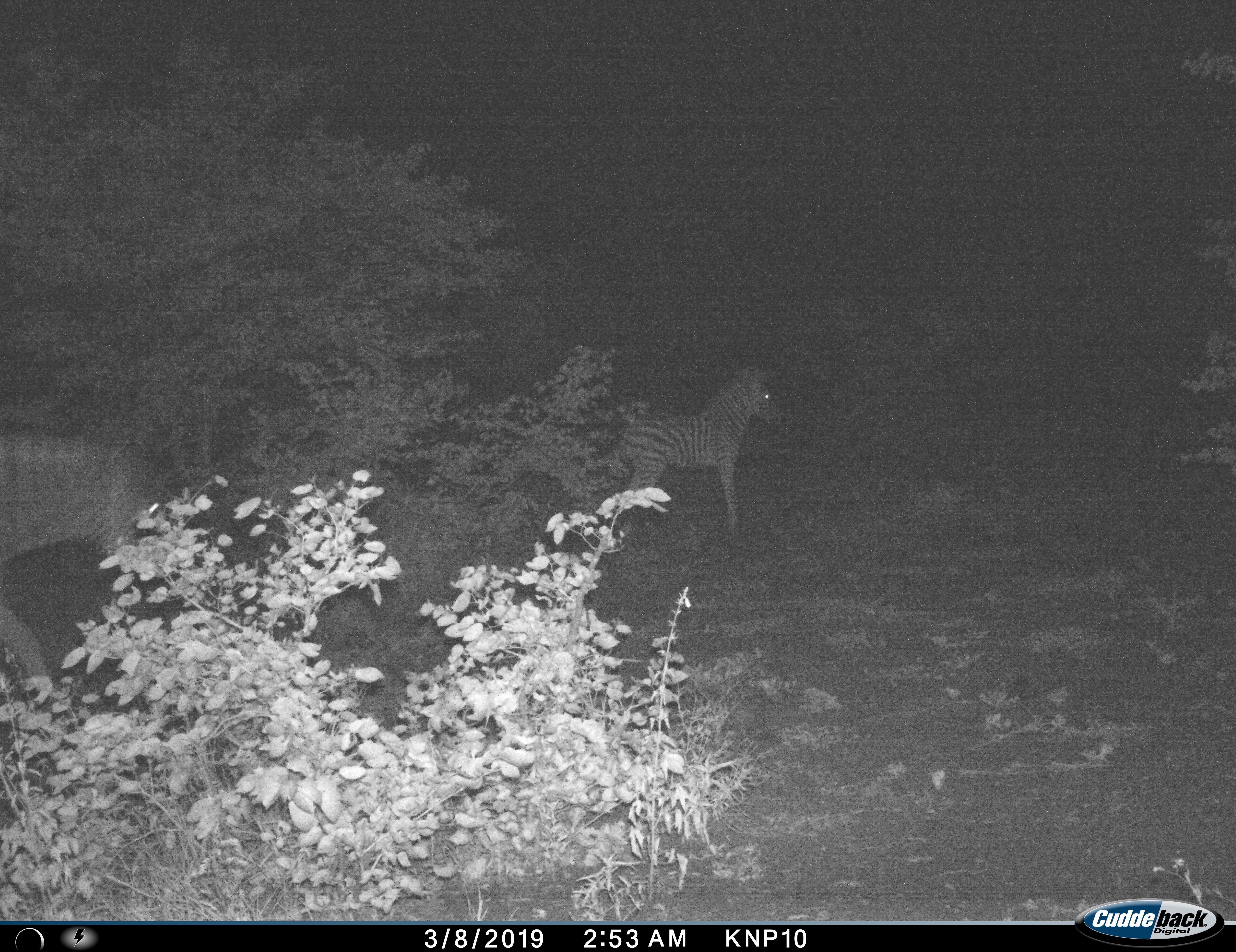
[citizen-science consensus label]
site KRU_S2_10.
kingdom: Animalia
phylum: Chordata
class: Mammalia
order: Perissodactyla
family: Equidae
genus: Equus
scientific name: Equus quagga burchellii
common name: burchell's zebra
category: zebraburchells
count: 2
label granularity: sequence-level